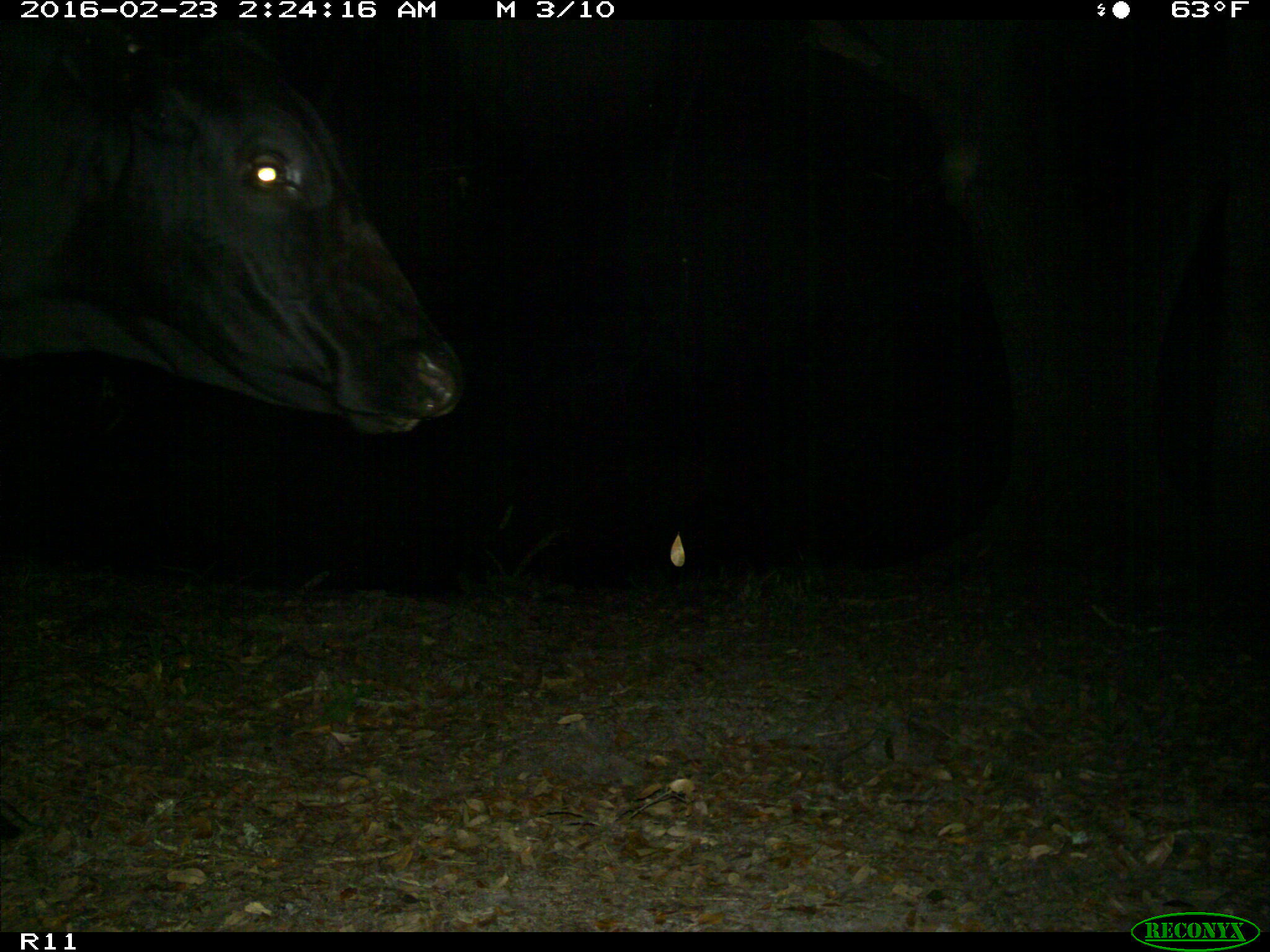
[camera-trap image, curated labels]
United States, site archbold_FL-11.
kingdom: Animalia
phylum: Chordata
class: Mammalia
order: Artiodactyla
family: Bovidae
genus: Bos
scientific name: Bos taurus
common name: domestic cow